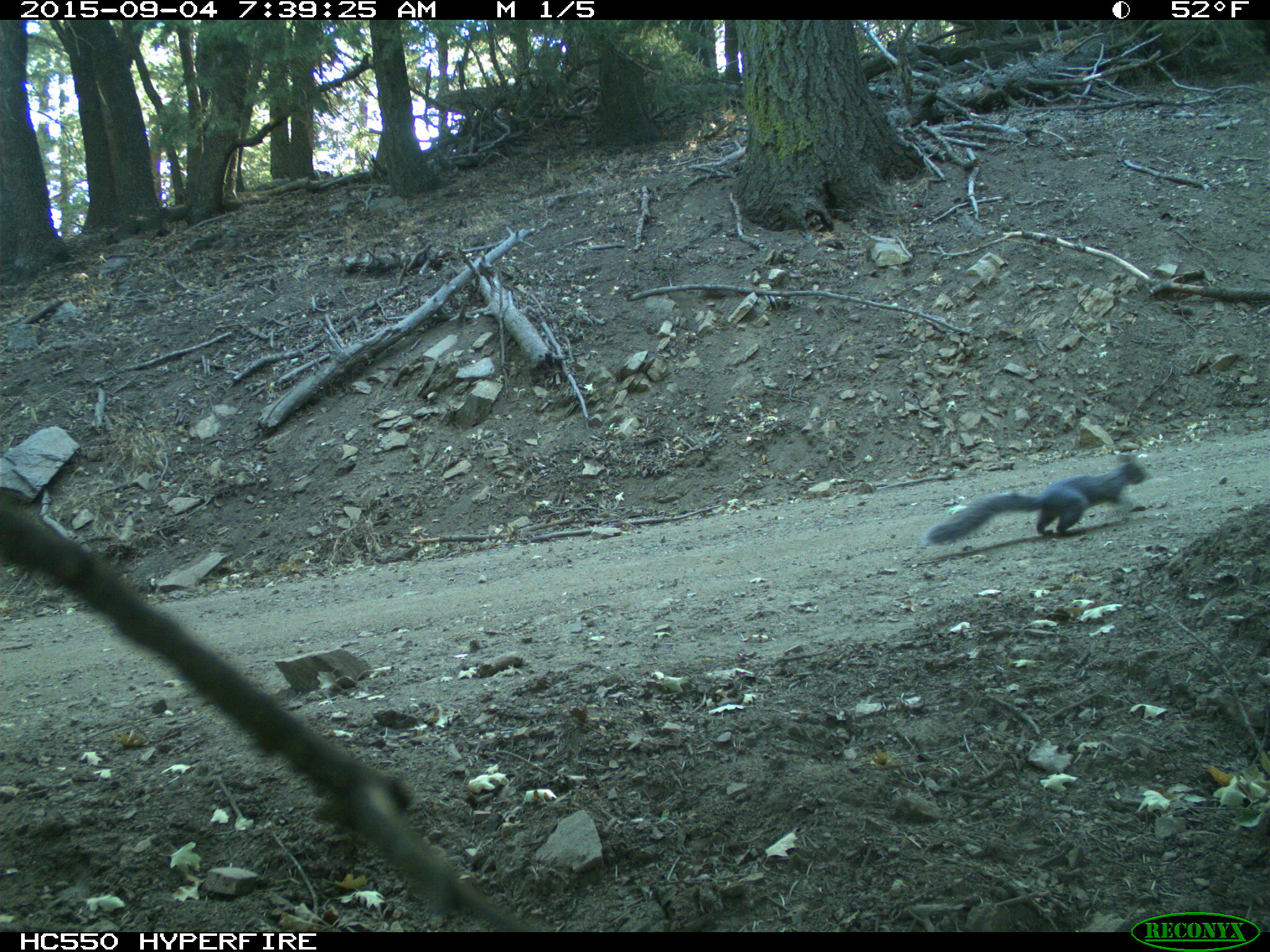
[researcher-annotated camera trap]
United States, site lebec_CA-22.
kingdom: Animalia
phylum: Chordata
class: Mammalia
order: Rodentia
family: Sciuridae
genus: Sciurus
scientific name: Sciurus carolinensis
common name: eastern gray squirrel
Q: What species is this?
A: Sciurus carolinensis (eastern gray squirrel).